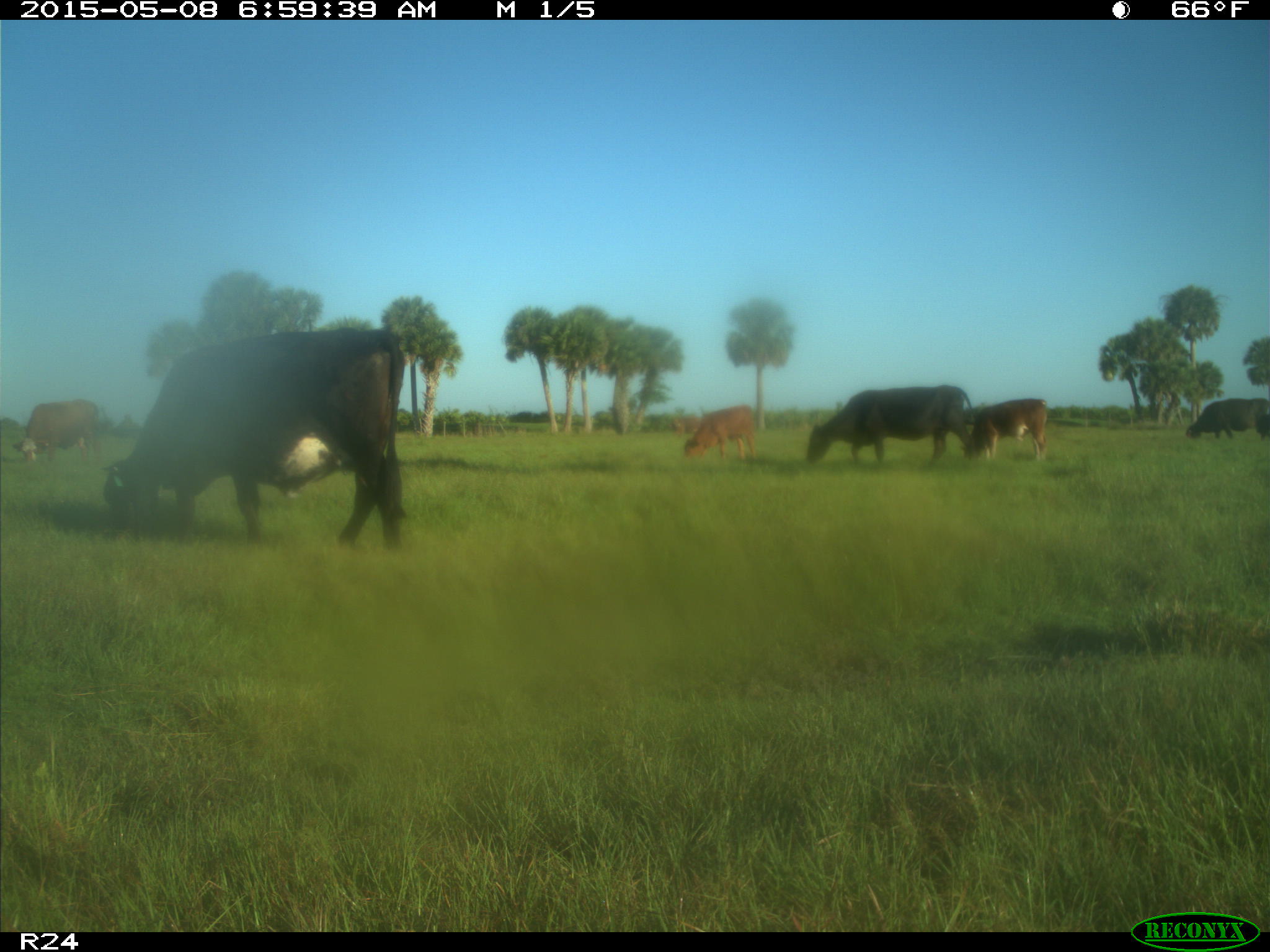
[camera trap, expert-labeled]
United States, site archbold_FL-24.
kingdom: Animalia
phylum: Chordata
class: Mammalia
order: Artiodactyla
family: Bovidae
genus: Bos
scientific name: Bos taurus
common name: domestic cow